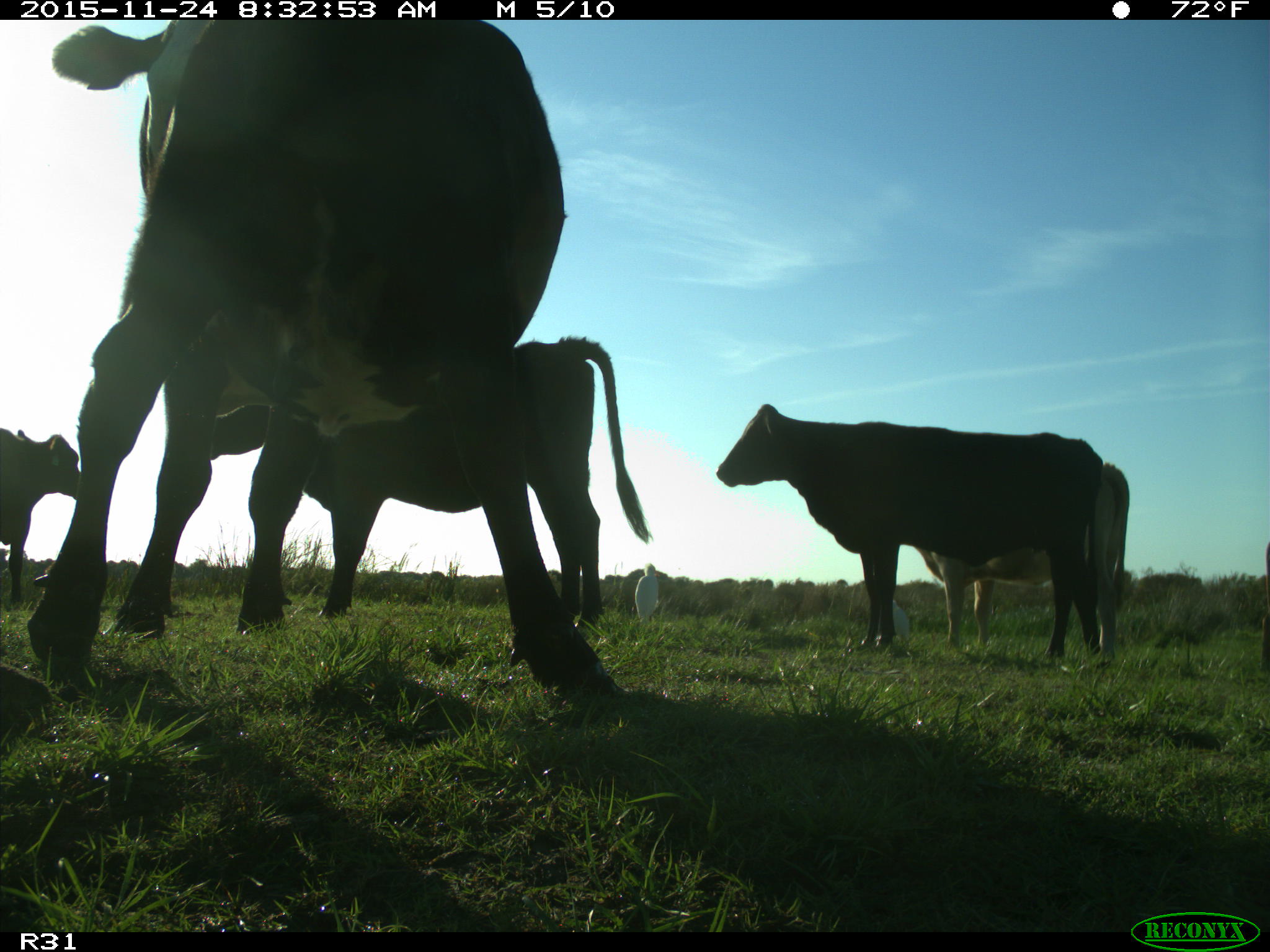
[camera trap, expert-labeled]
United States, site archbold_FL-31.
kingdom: Animalia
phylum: Chordata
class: Mammalia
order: Artiodactyla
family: Bovidae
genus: Bos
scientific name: Bos taurus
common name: domestic cow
Bos taurus (domestic cow).